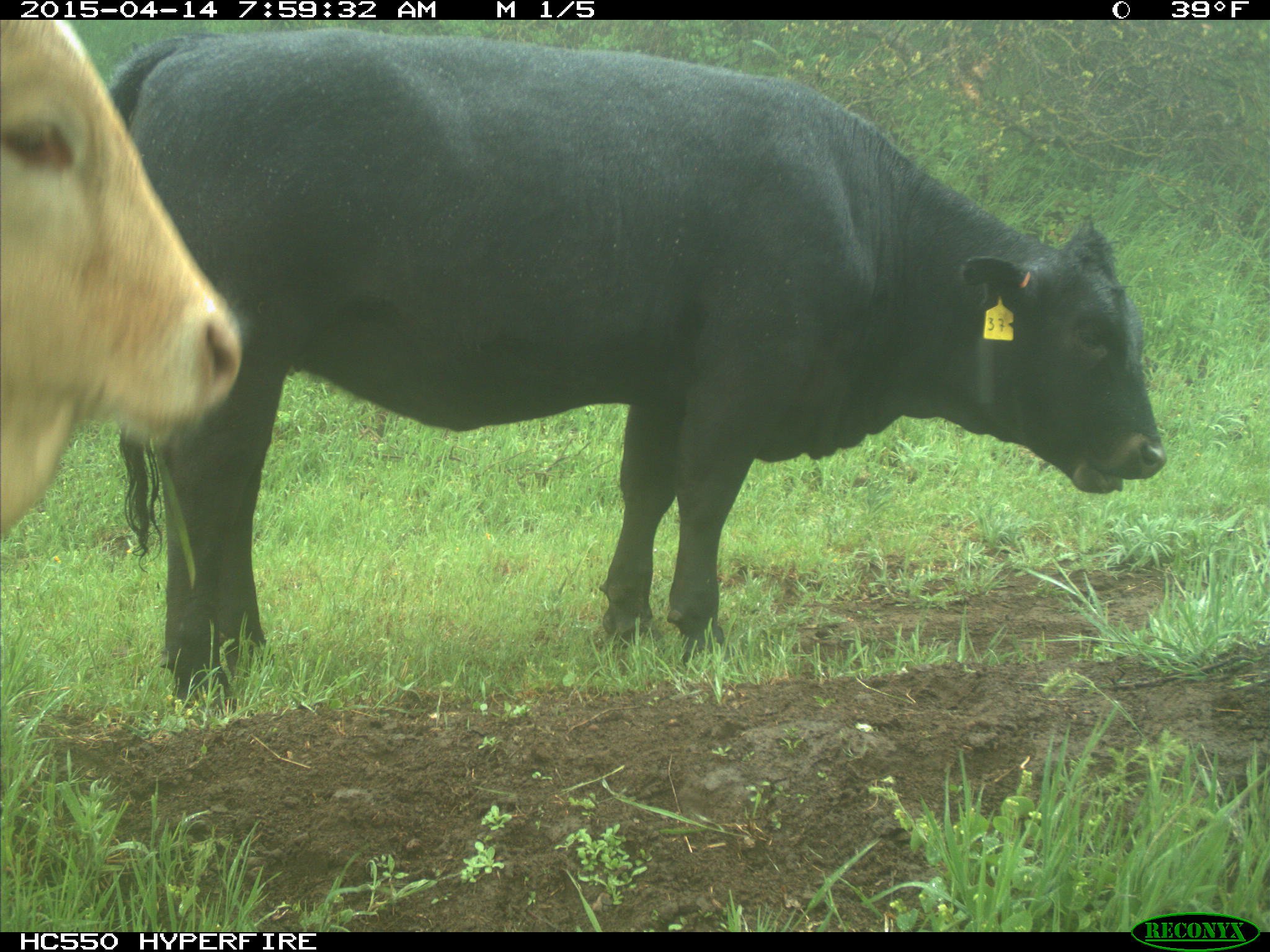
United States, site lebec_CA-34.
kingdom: Animalia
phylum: Chordata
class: Mammalia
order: Artiodactyla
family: Bovidae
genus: Bos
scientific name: Bos taurus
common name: domestic cow